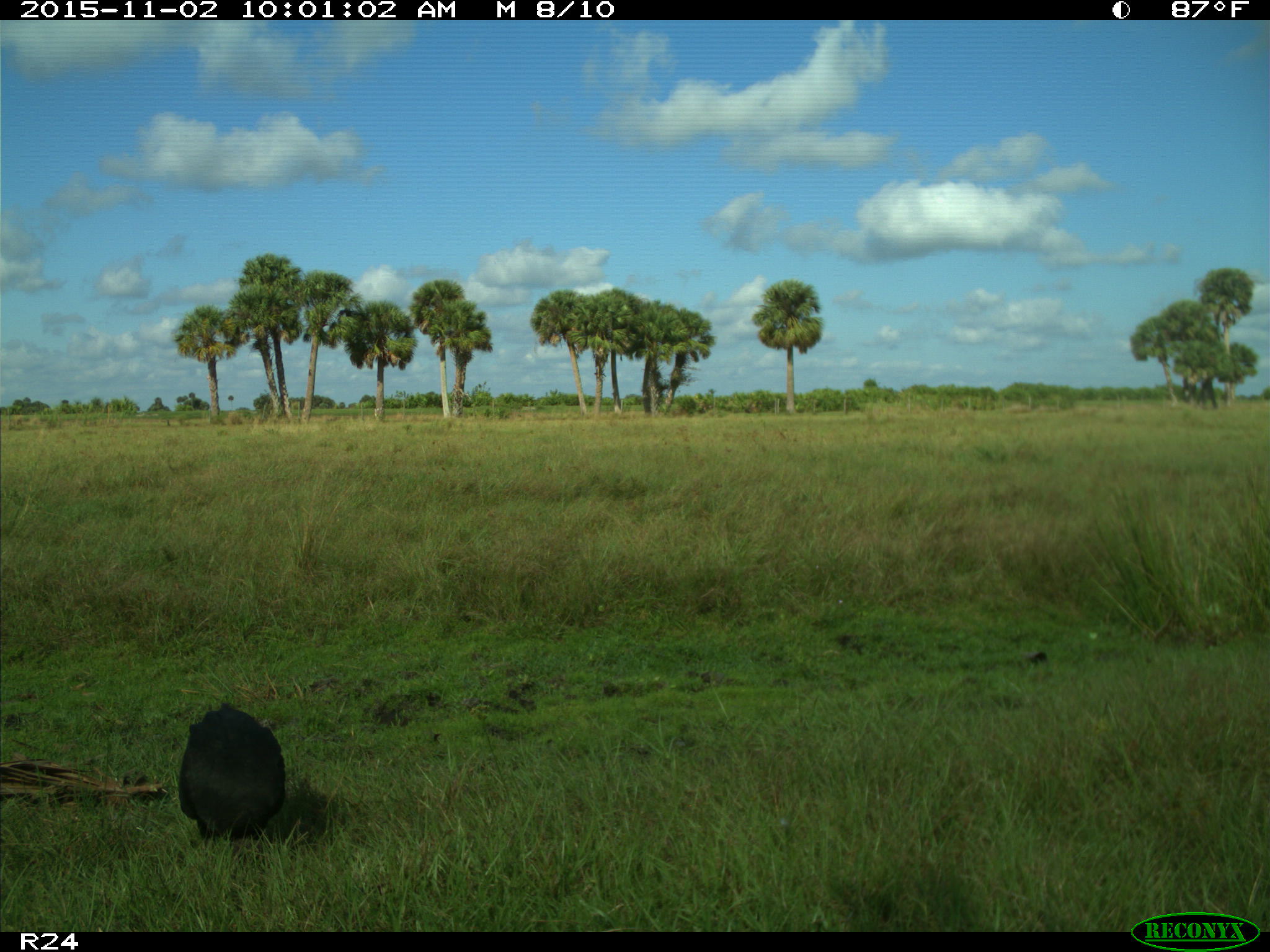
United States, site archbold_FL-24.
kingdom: Animalia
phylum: Chordata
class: Aves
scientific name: Aves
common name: birds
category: unidentified bird